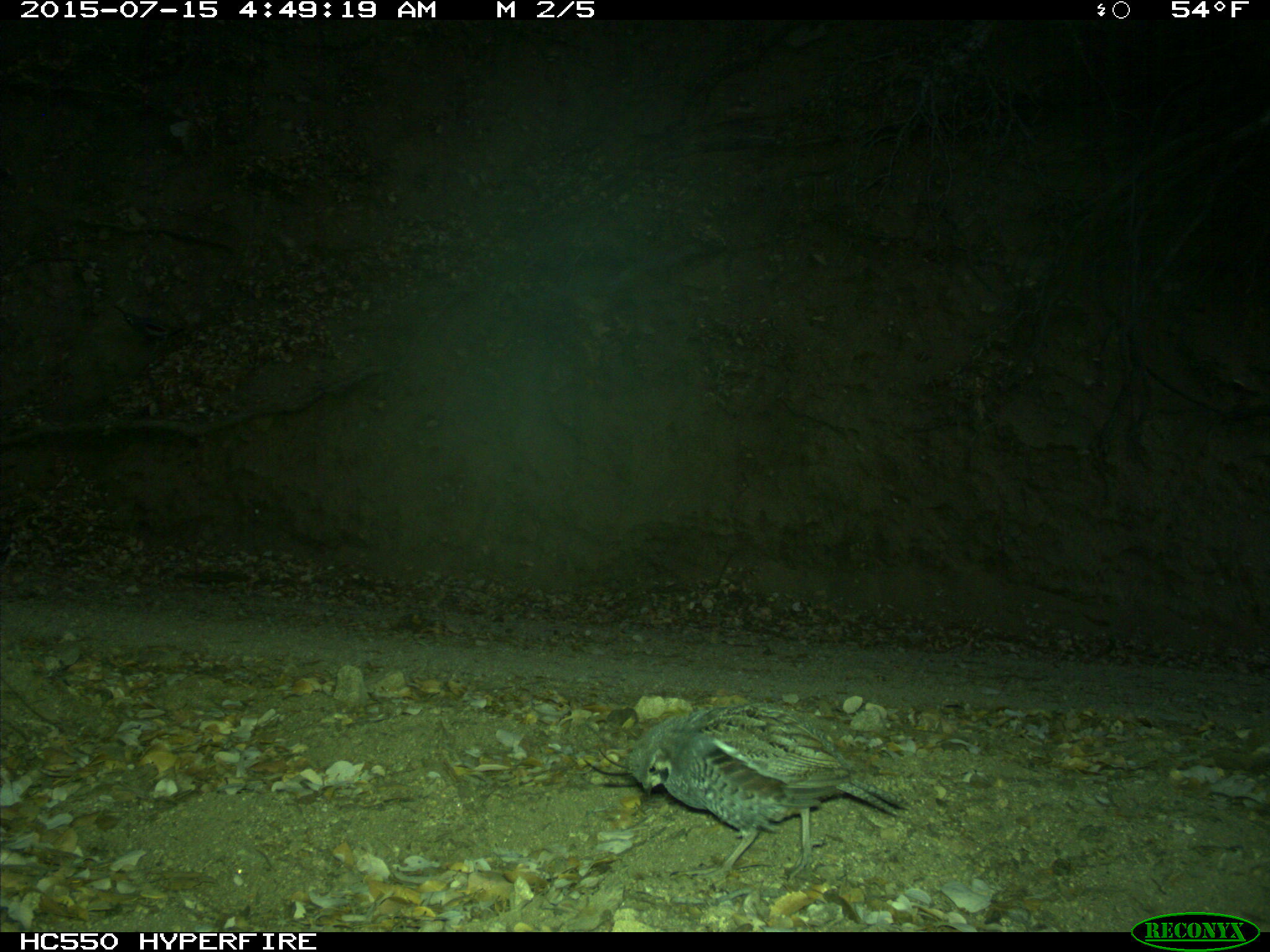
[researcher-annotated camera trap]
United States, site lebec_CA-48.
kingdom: Animalia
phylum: Chordata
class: Aves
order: Galliformes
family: Odontophoridae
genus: Callipepla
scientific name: Callipepla californica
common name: california quail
Callipepla californica (california quail).